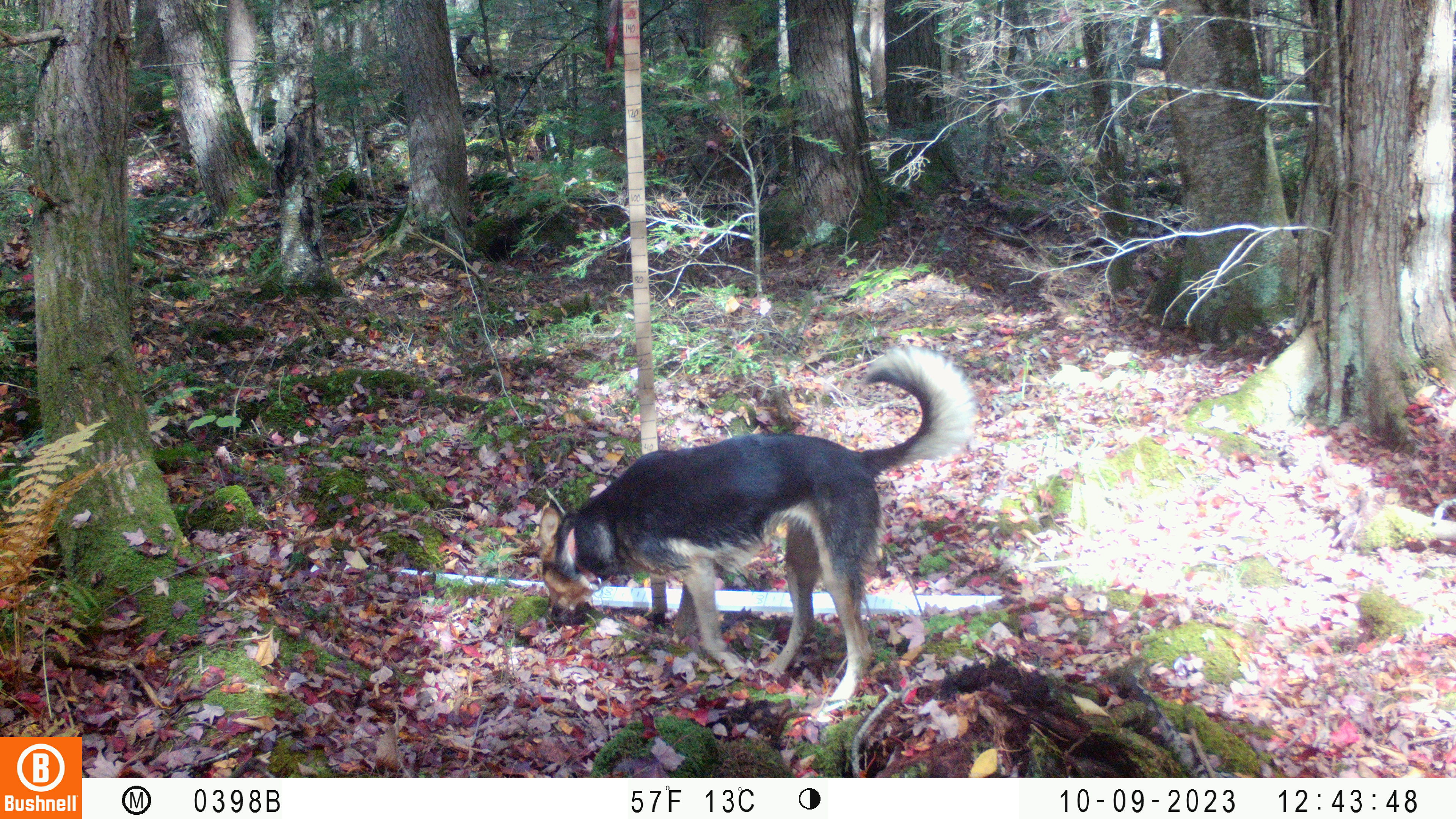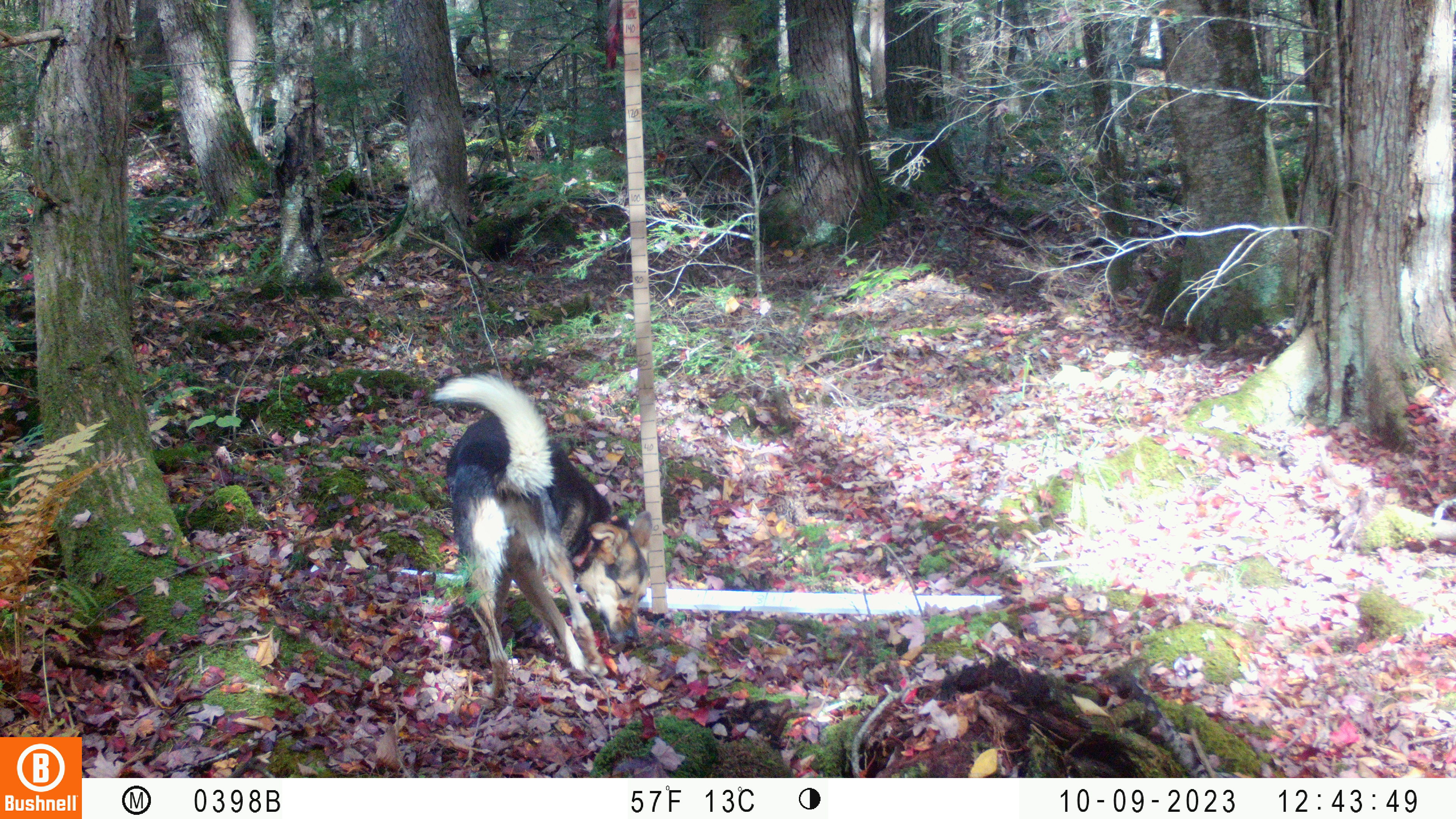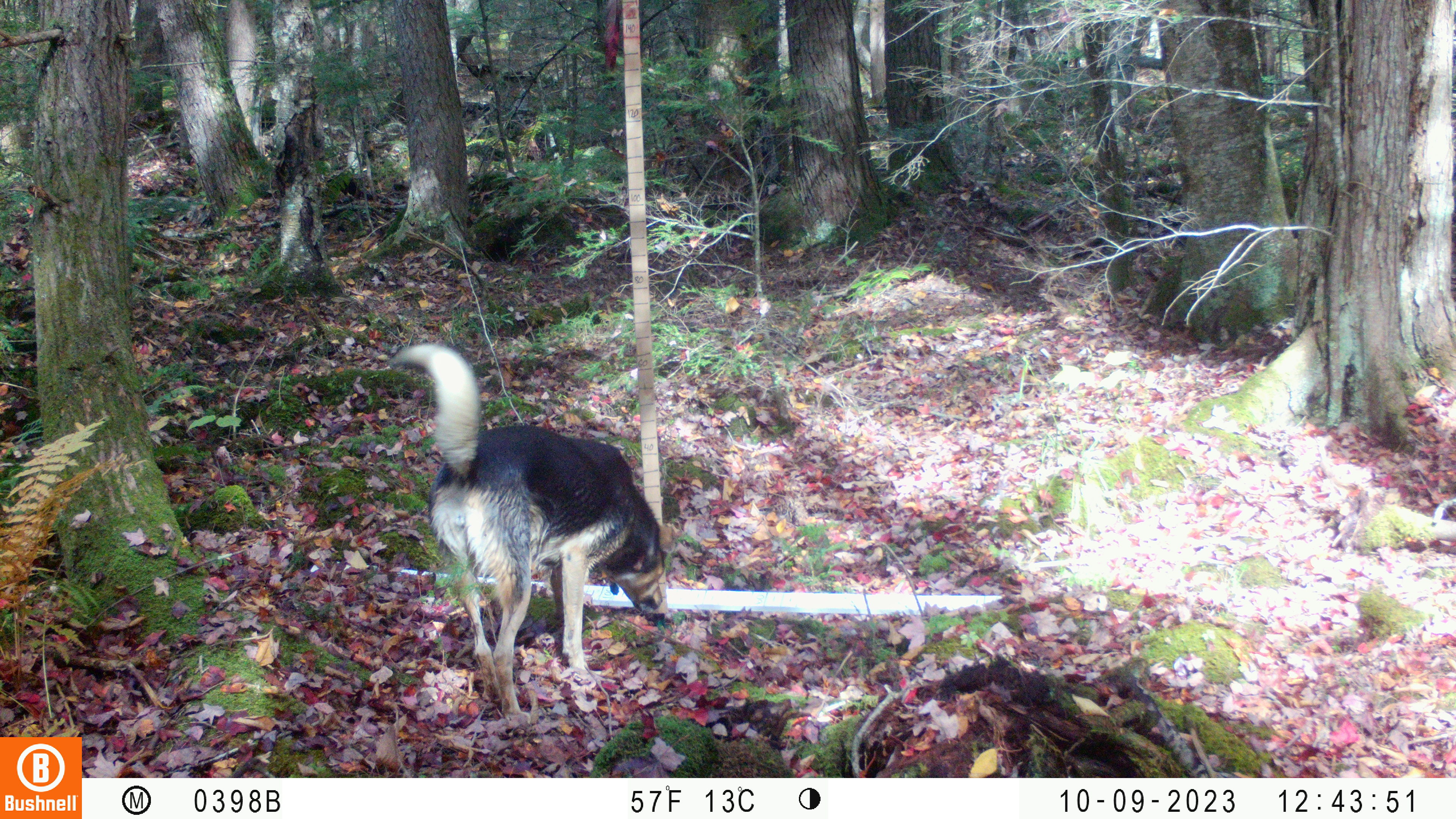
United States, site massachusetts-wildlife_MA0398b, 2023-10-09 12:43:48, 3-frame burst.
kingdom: Animalia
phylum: Chordata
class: Mammalia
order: Carnivora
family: Canidae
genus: Canis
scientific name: Canis familiaris familiaris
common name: domestic dog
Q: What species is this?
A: Domestic dog (Canis familiaris familiaris).